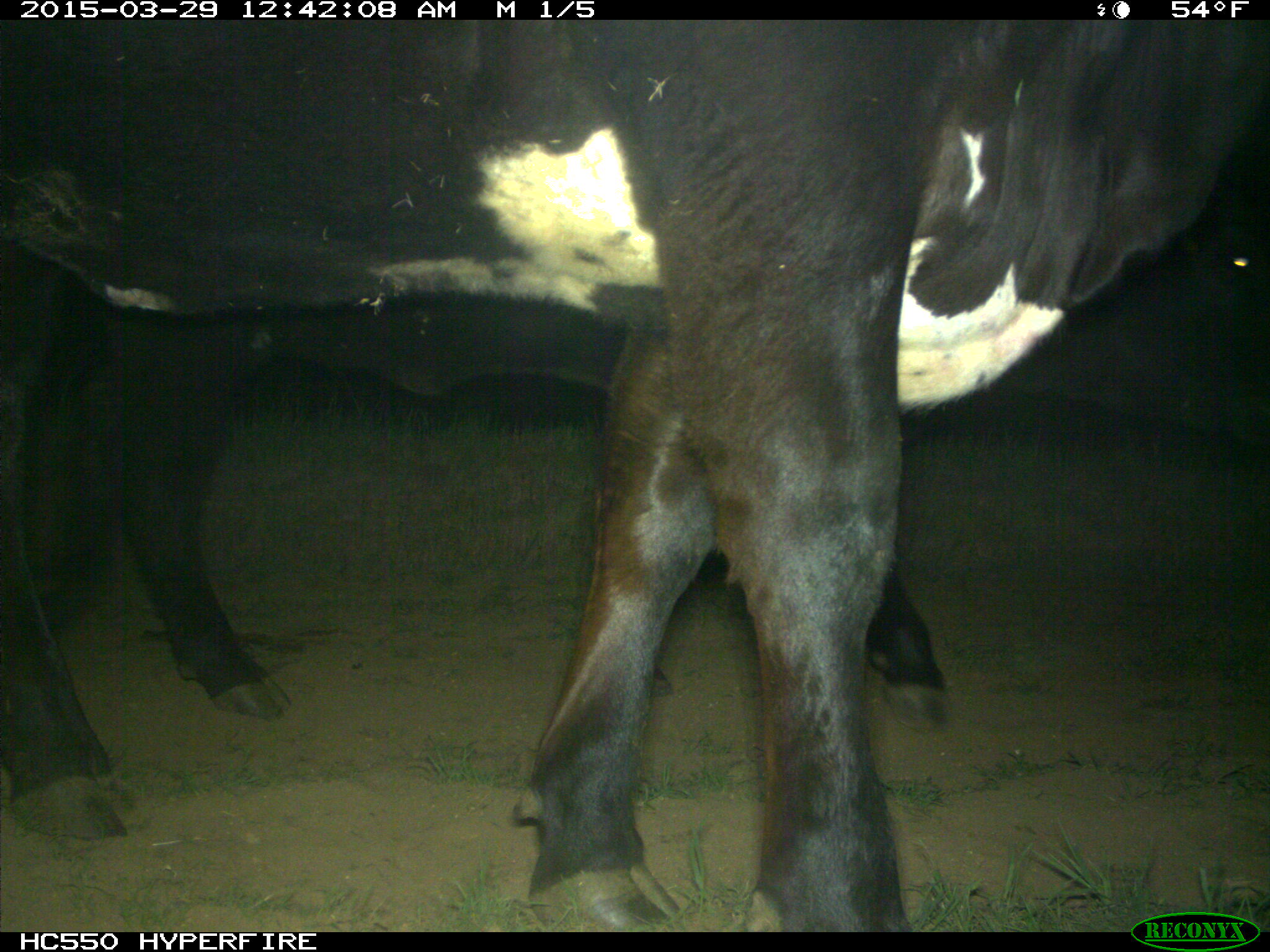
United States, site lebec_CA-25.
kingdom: Animalia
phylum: Chordata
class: Mammalia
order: Artiodactyla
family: Bovidae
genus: Bos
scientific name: Bos taurus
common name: domestic cow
Bos taurus (domestic cow).